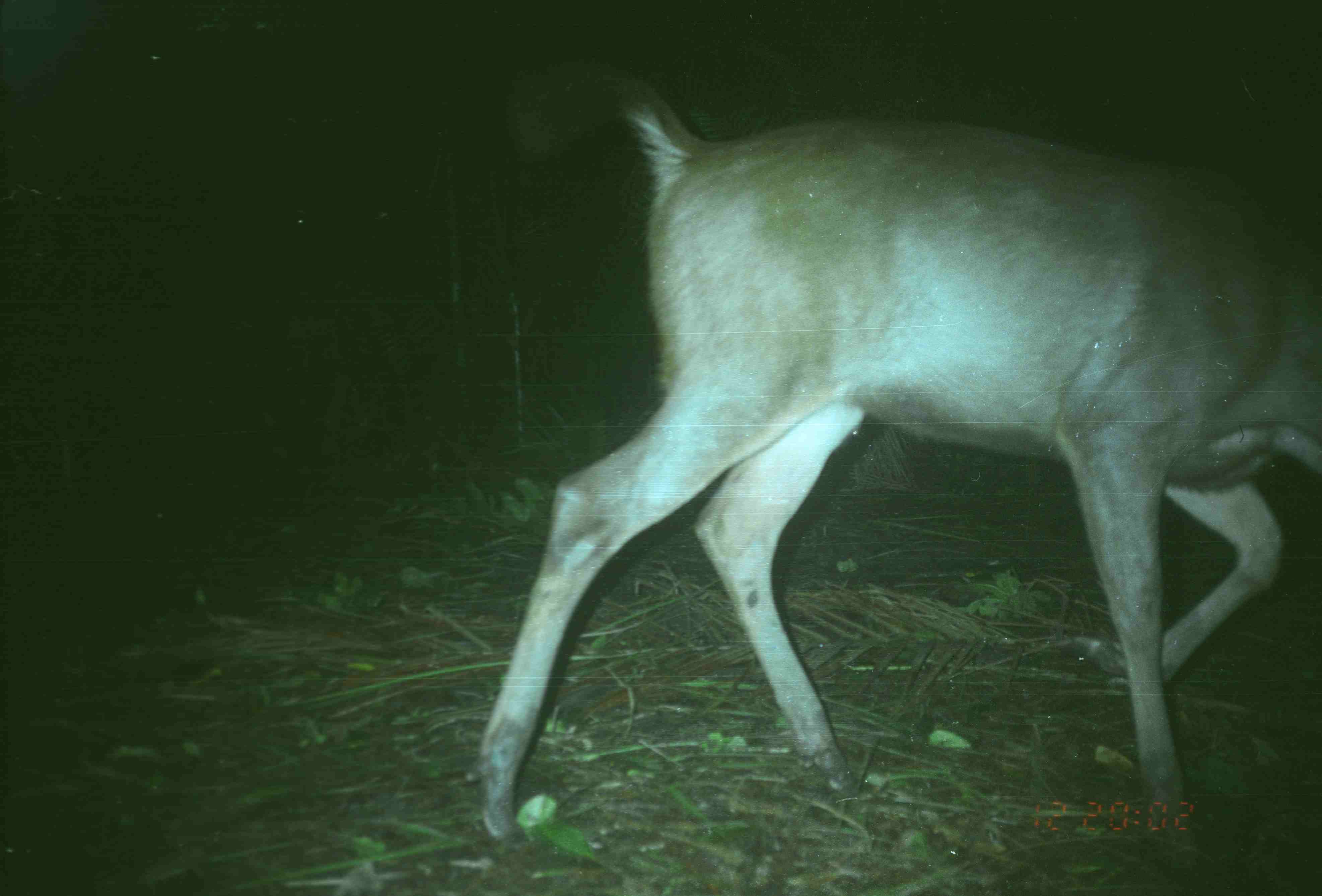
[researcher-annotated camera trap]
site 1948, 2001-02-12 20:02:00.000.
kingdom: Animalia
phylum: Chordata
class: Mammalia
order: Artiodactyla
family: Cervidae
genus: Rusa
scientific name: Rusa unicolor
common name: sambar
Rusa unicolor (sambar), count 1.